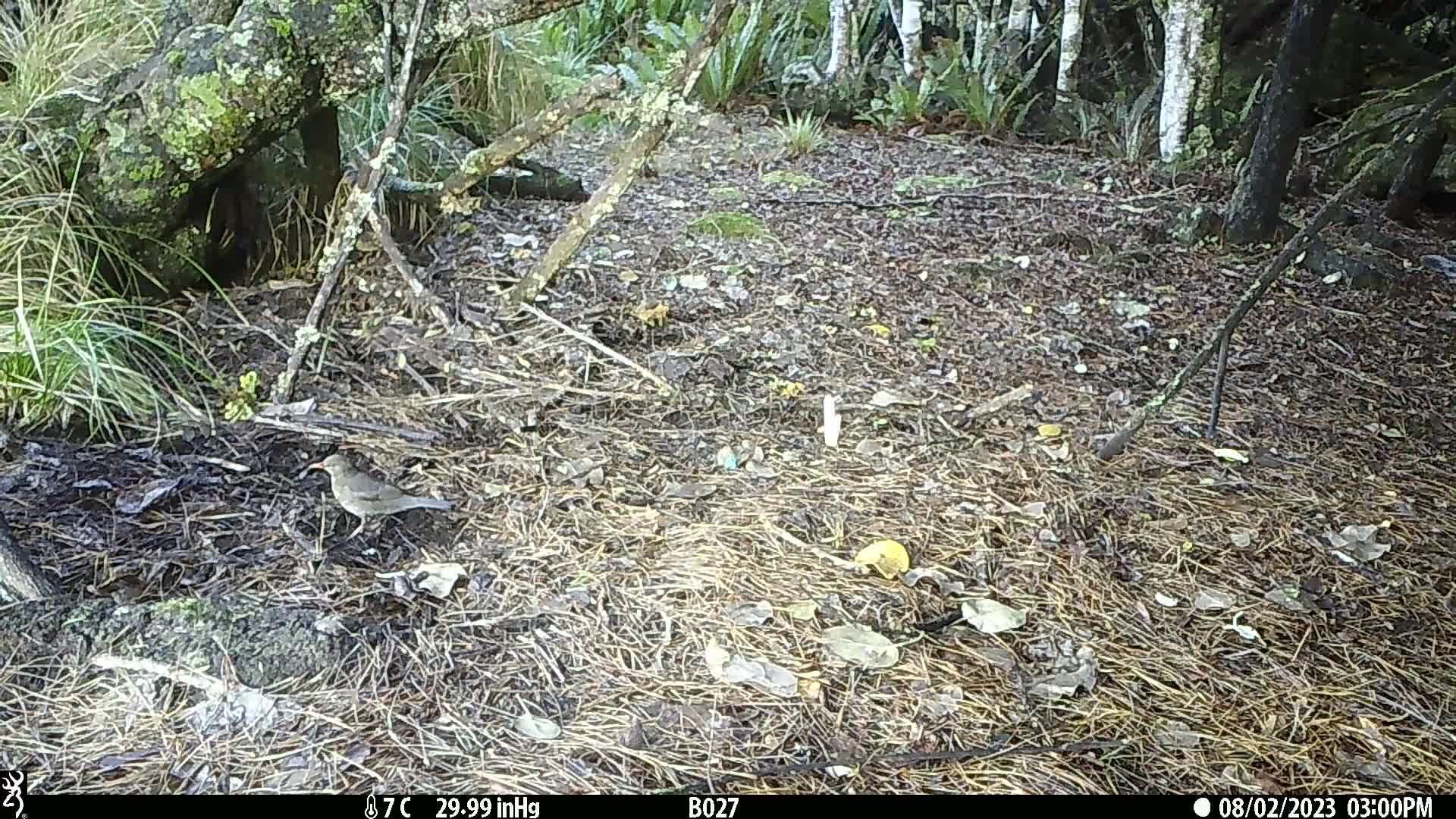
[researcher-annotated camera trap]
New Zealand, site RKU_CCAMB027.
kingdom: Animalia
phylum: Chordata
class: Aves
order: Passeriformes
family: Turdidae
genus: Turdus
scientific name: Turdus merula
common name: eurasian blackbird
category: blackbird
Blackbird (eurasian blackbird) (Turdus merula).